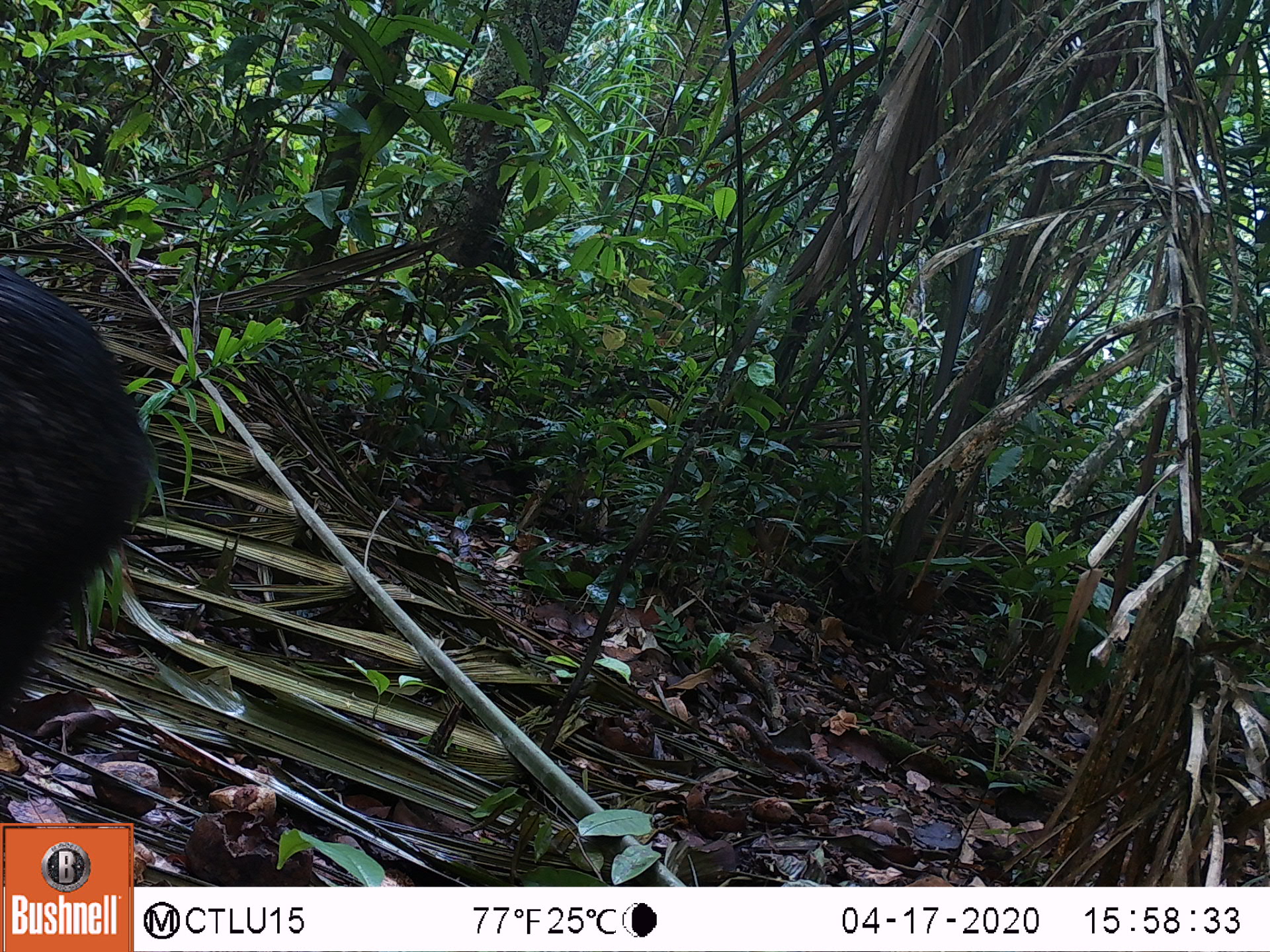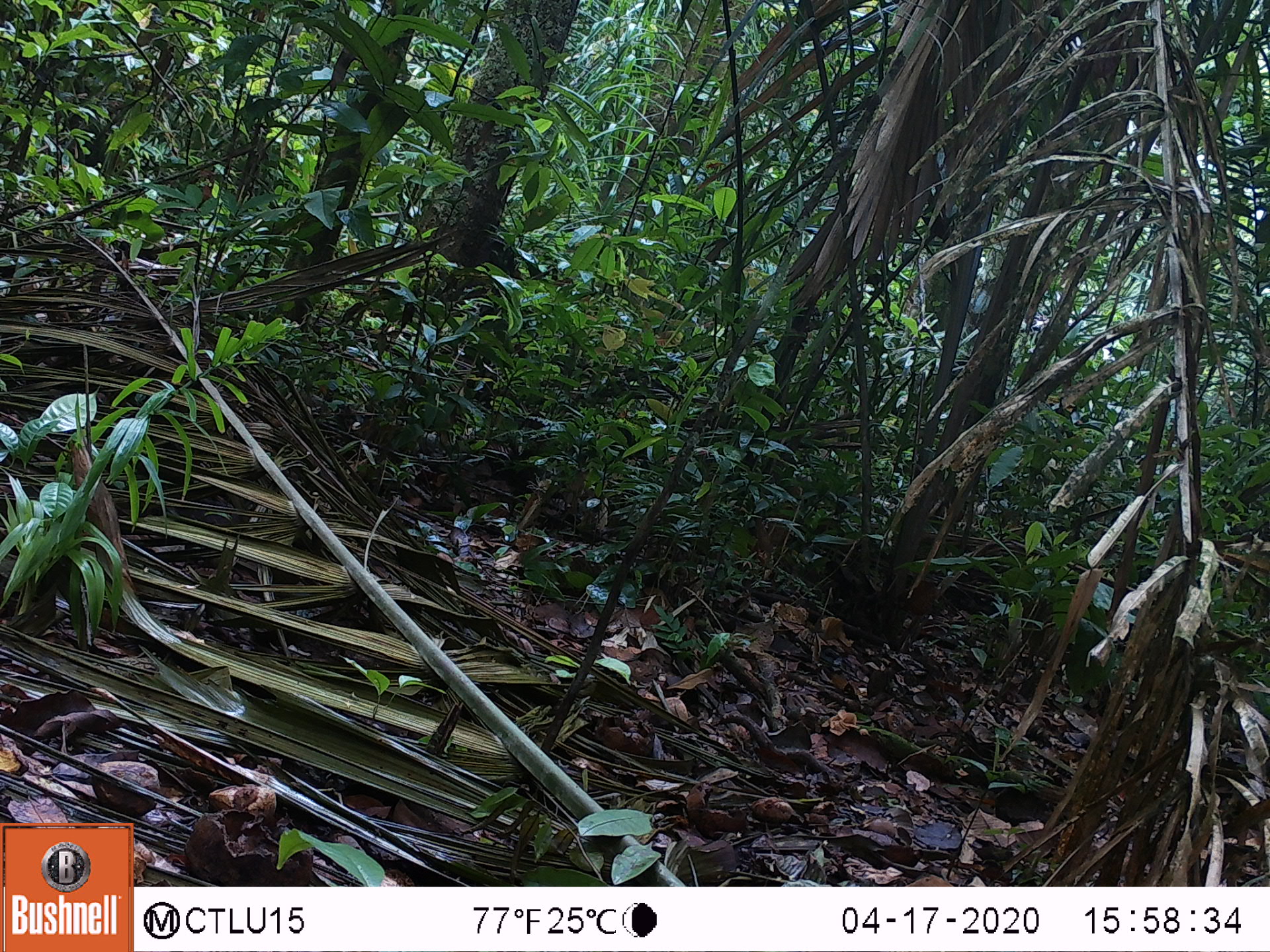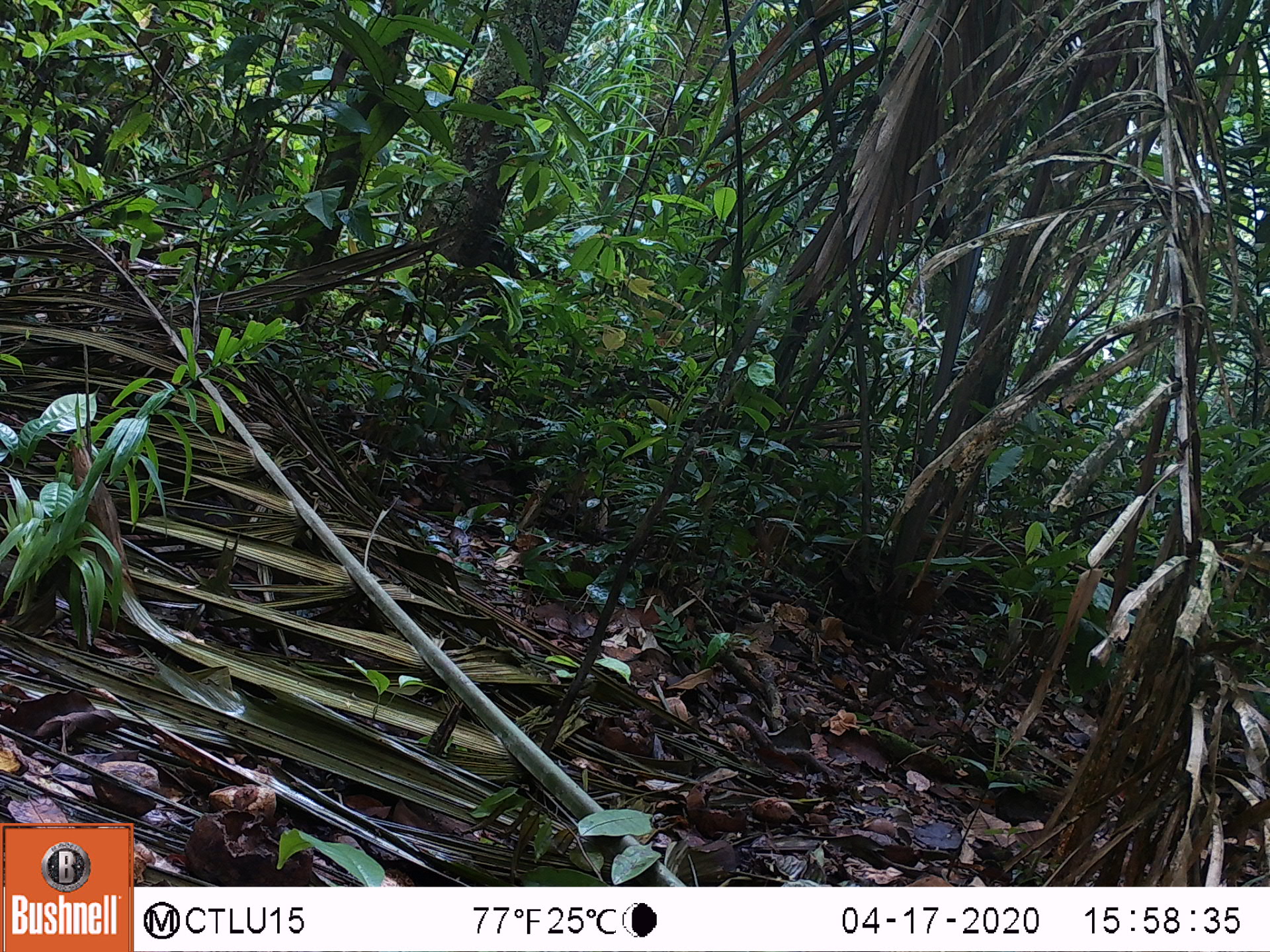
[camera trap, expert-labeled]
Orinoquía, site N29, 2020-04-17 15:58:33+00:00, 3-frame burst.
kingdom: Animalia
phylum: Chordata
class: Mammalia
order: Artiodactyla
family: Tayassuidae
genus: Pecari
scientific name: Pecari tajacu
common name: collared peccary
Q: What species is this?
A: Collared peccary (Pecari tajacu).